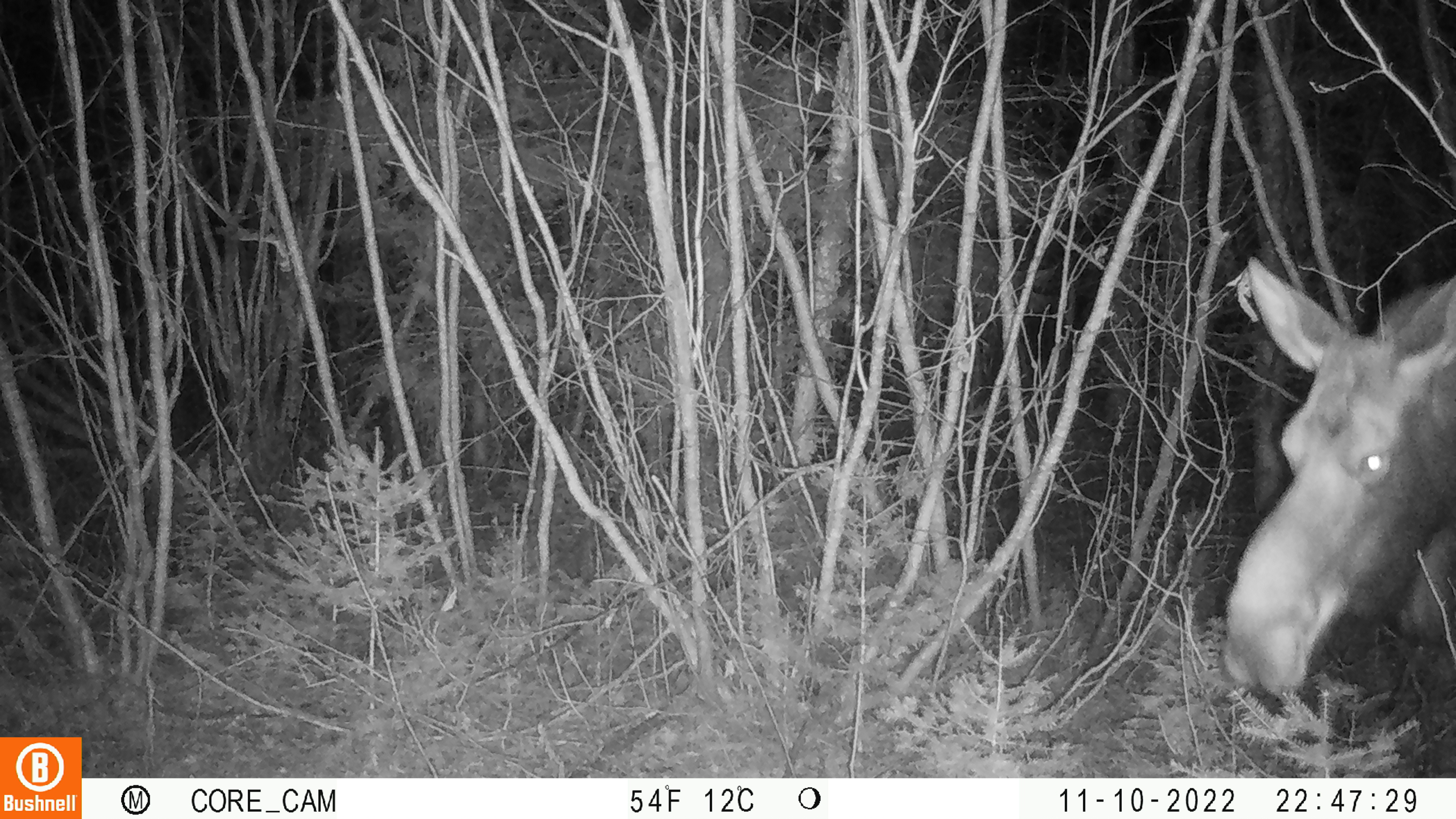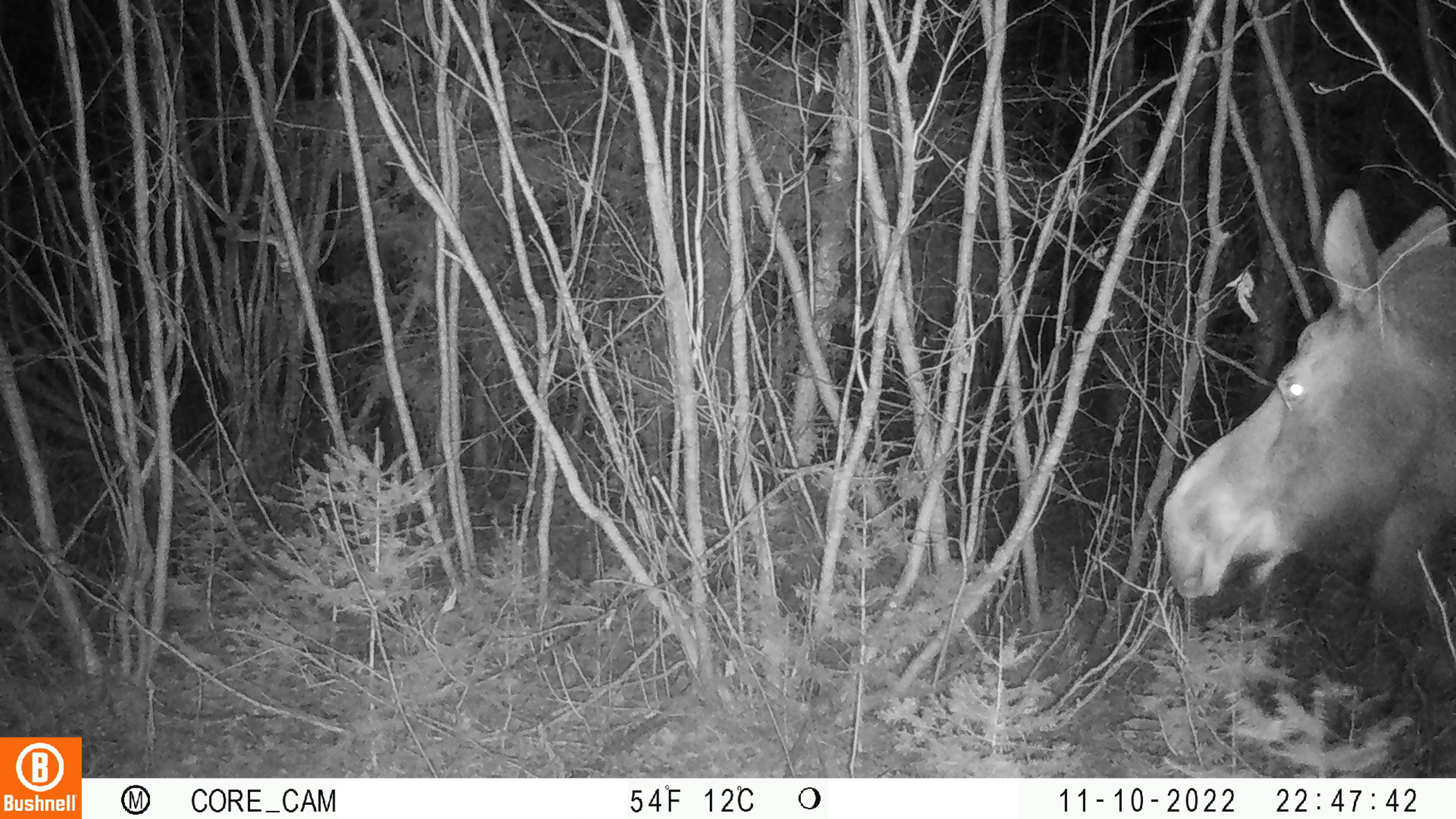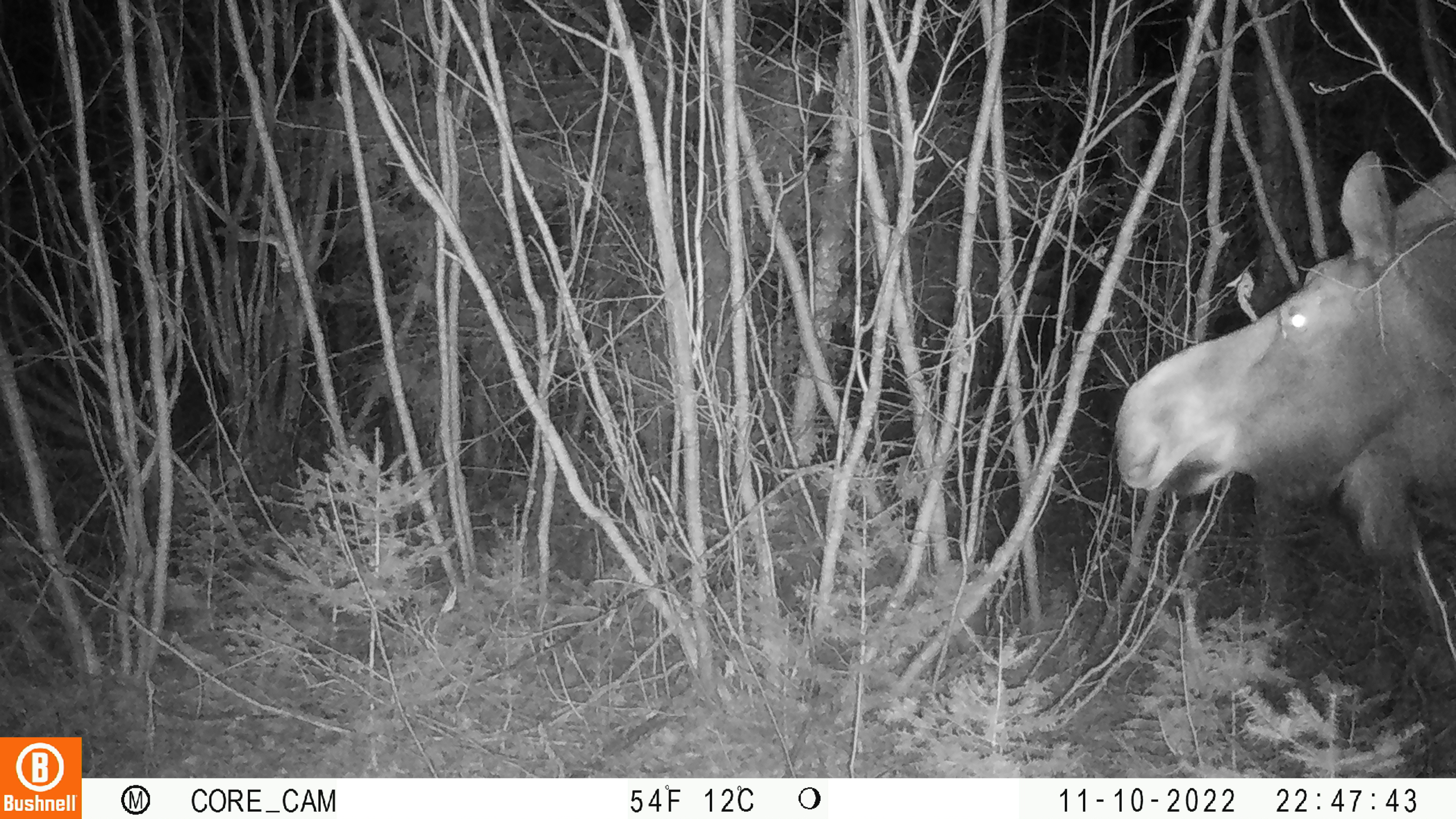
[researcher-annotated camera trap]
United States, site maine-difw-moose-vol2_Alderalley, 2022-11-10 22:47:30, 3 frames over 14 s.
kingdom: Animalia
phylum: Chordata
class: Mammalia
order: Artiodactyla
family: Cervidae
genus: Alces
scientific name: Alces alces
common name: moose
Moose (Alces alces).